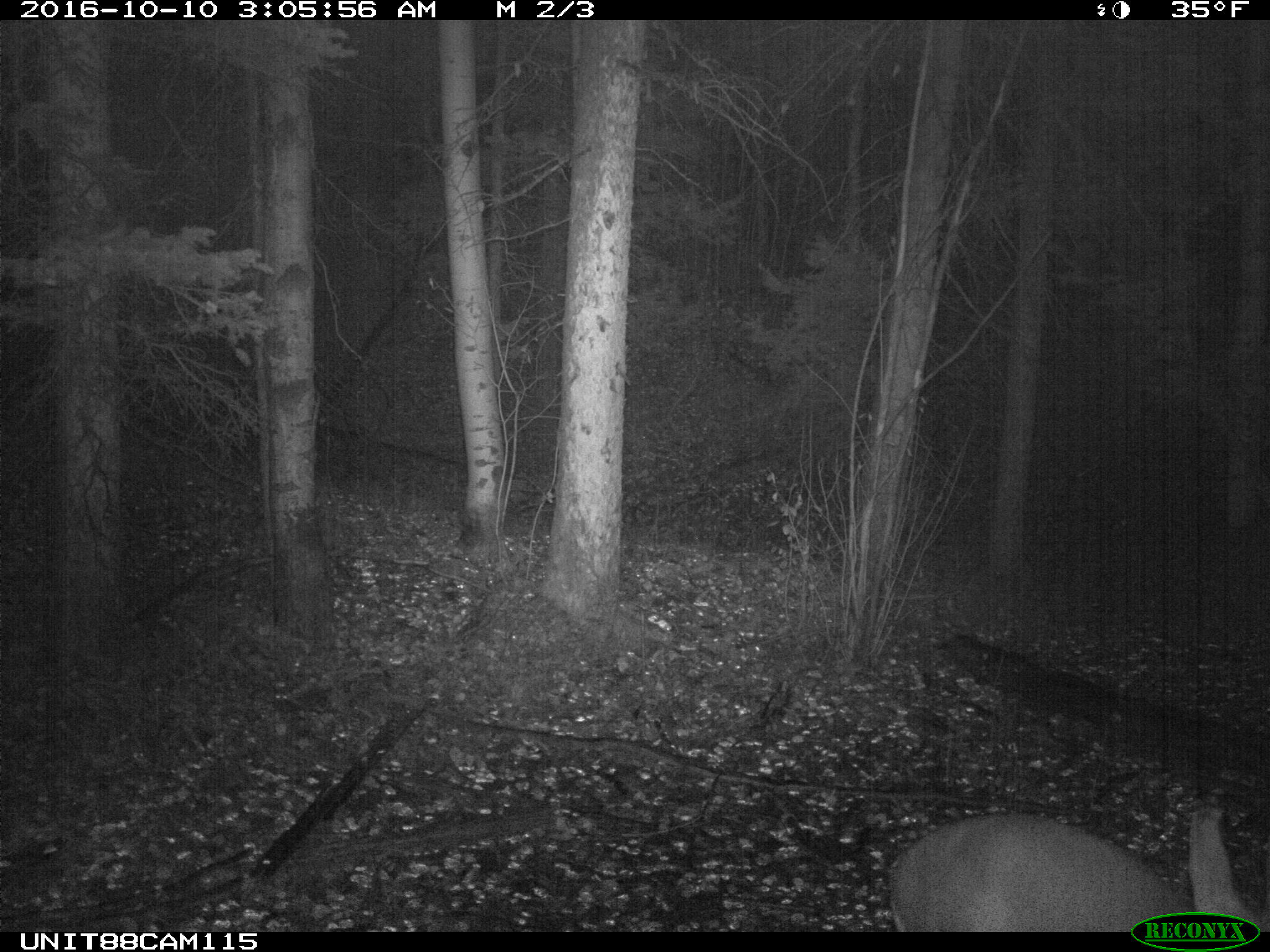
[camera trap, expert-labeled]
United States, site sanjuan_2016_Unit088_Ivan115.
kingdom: Animalia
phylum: Chordata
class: Mammalia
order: Artiodactyla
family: Cervidae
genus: Odocoileus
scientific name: Odocoileus hemionus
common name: mule deer